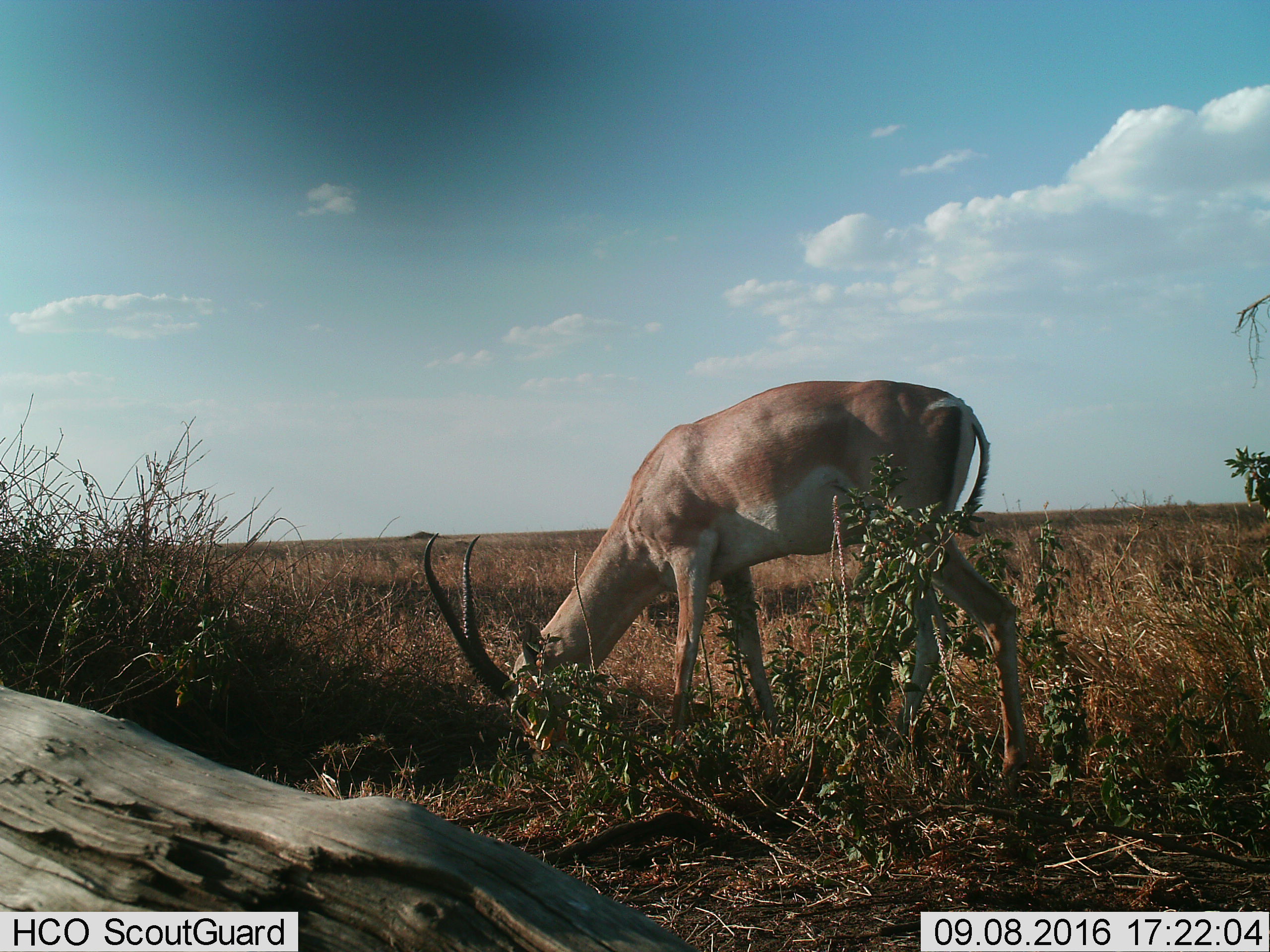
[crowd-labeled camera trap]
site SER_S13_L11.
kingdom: Animalia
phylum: Chordata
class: Mammalia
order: Artiodactyla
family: Bovidae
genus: Nanger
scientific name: Nanger granti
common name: grant's gazelle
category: gazellegrants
Gazellegrants (grant's gazelle) (Nanger granti), count 1. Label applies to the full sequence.